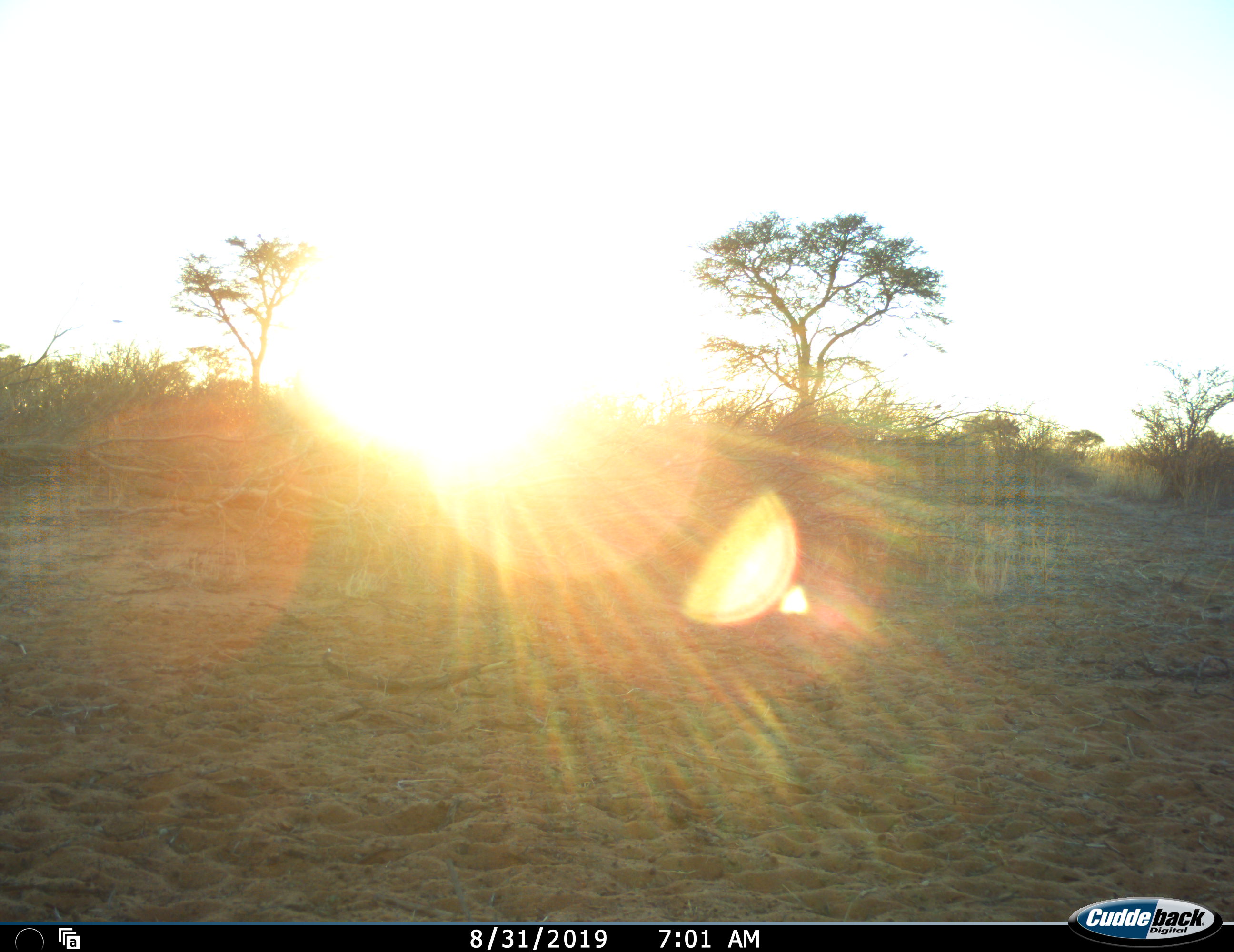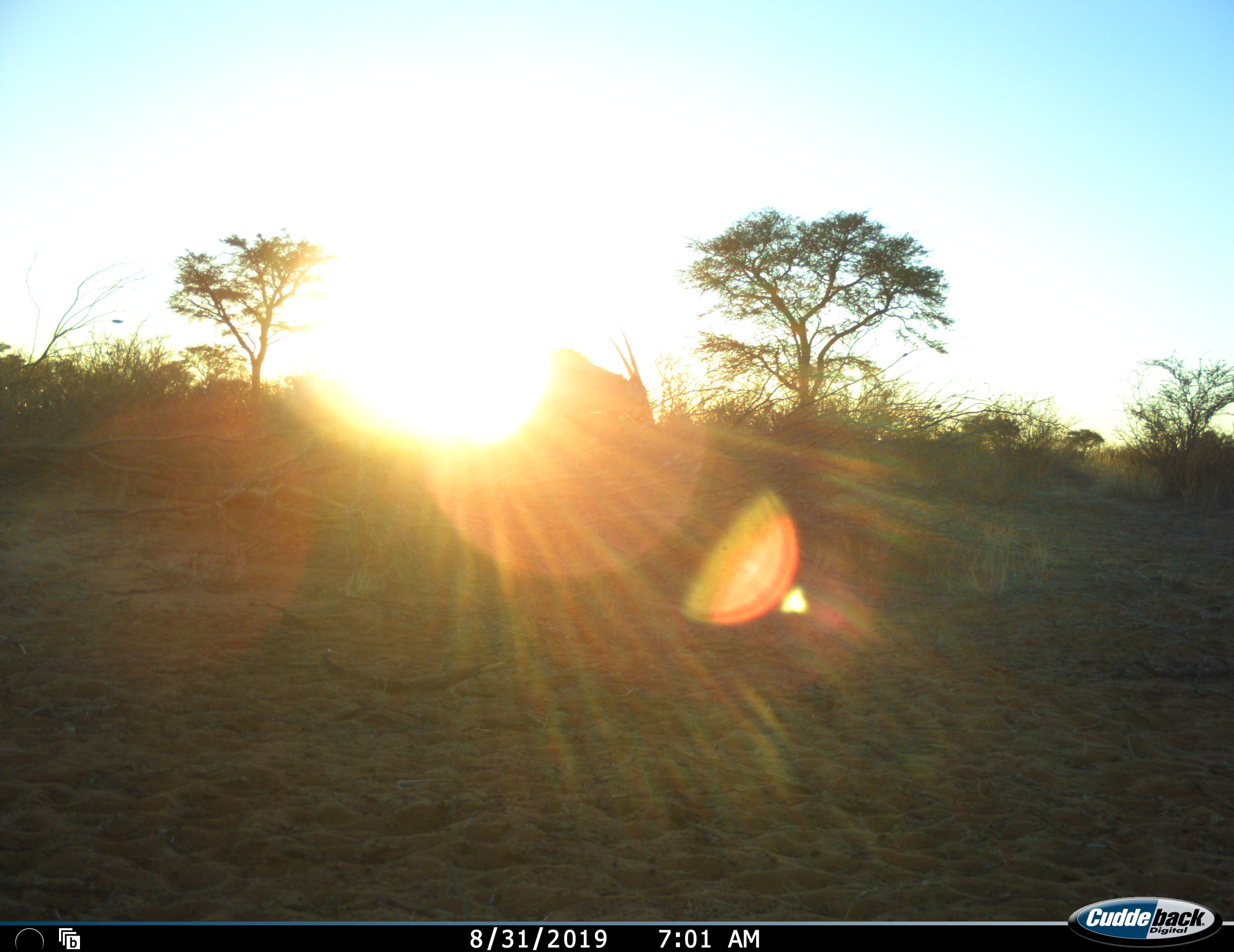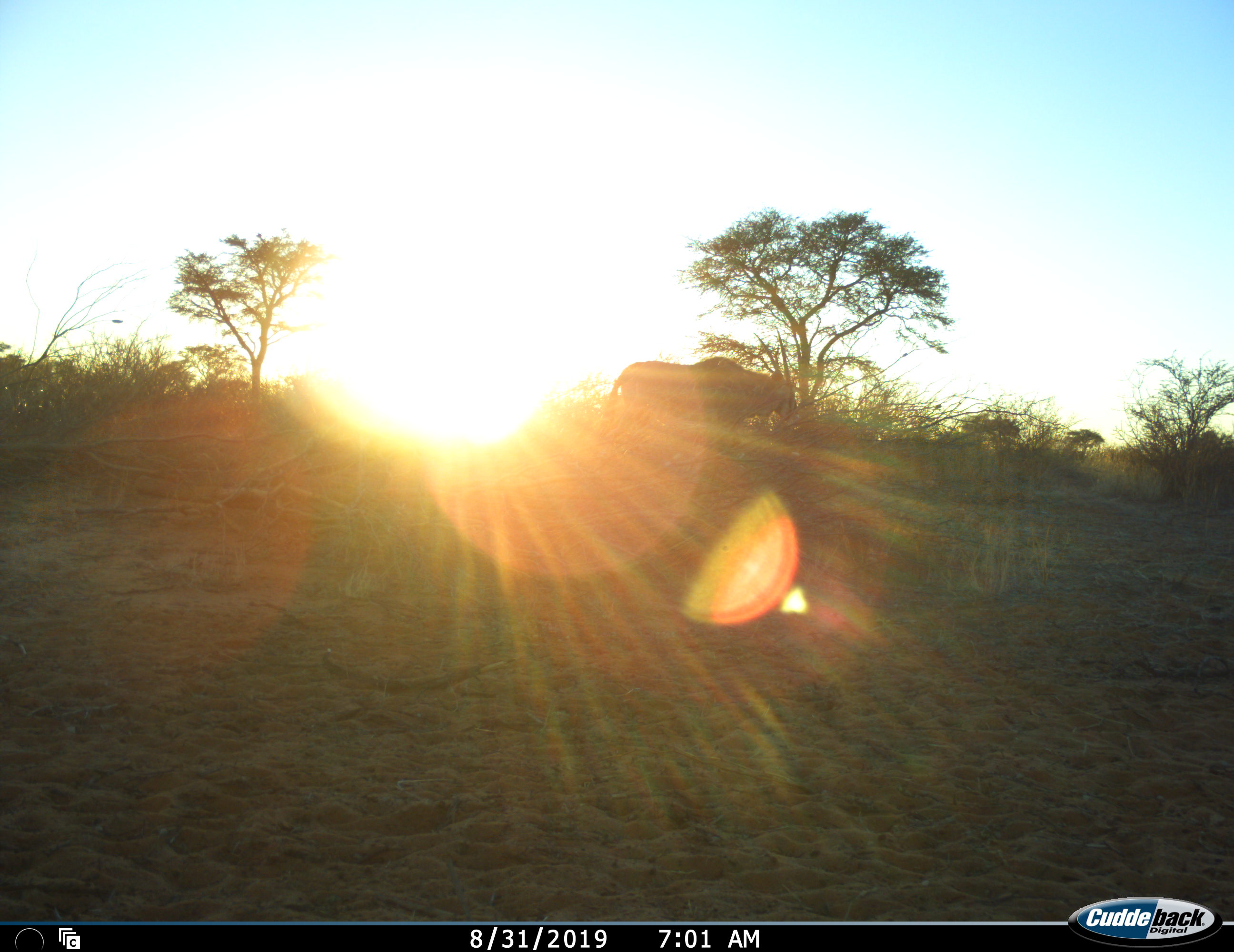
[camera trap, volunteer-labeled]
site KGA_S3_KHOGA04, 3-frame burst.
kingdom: Animalia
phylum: Chordata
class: Mammalia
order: Artiodactyla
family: Bovidae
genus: Oryx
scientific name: Oryx gazella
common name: gemsbok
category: oryx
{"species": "oryx (gemsbok) (Oryx gazella)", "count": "1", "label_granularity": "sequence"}